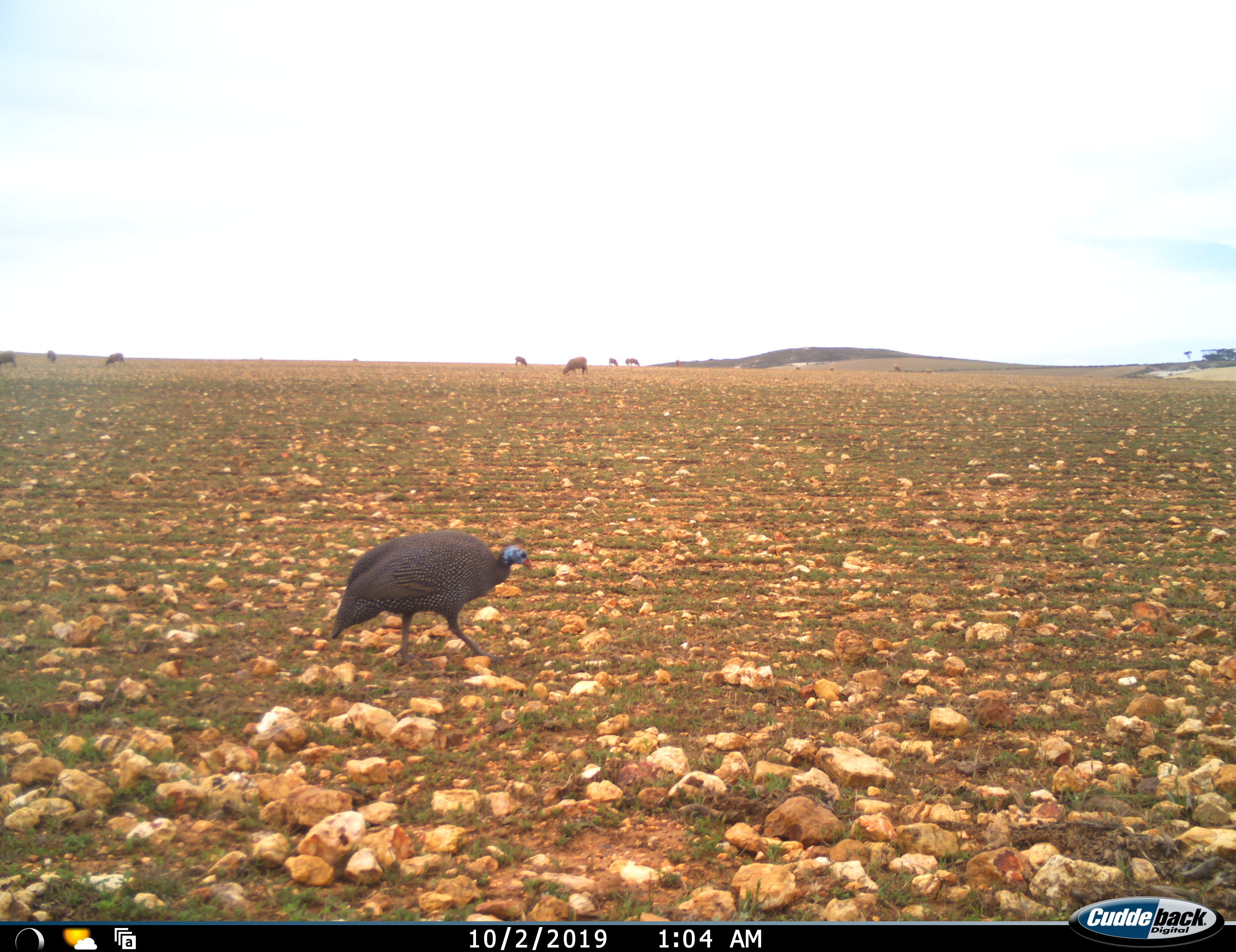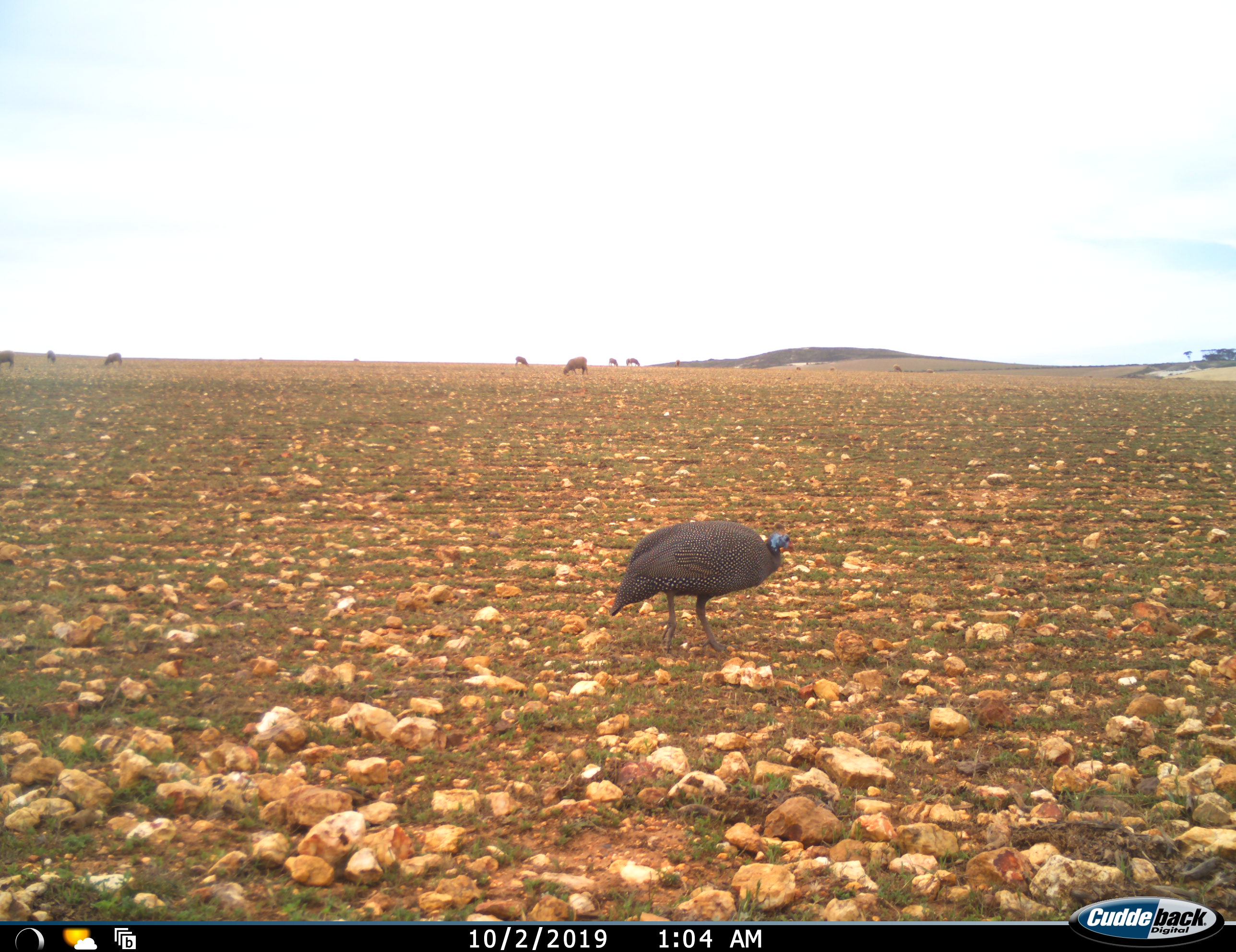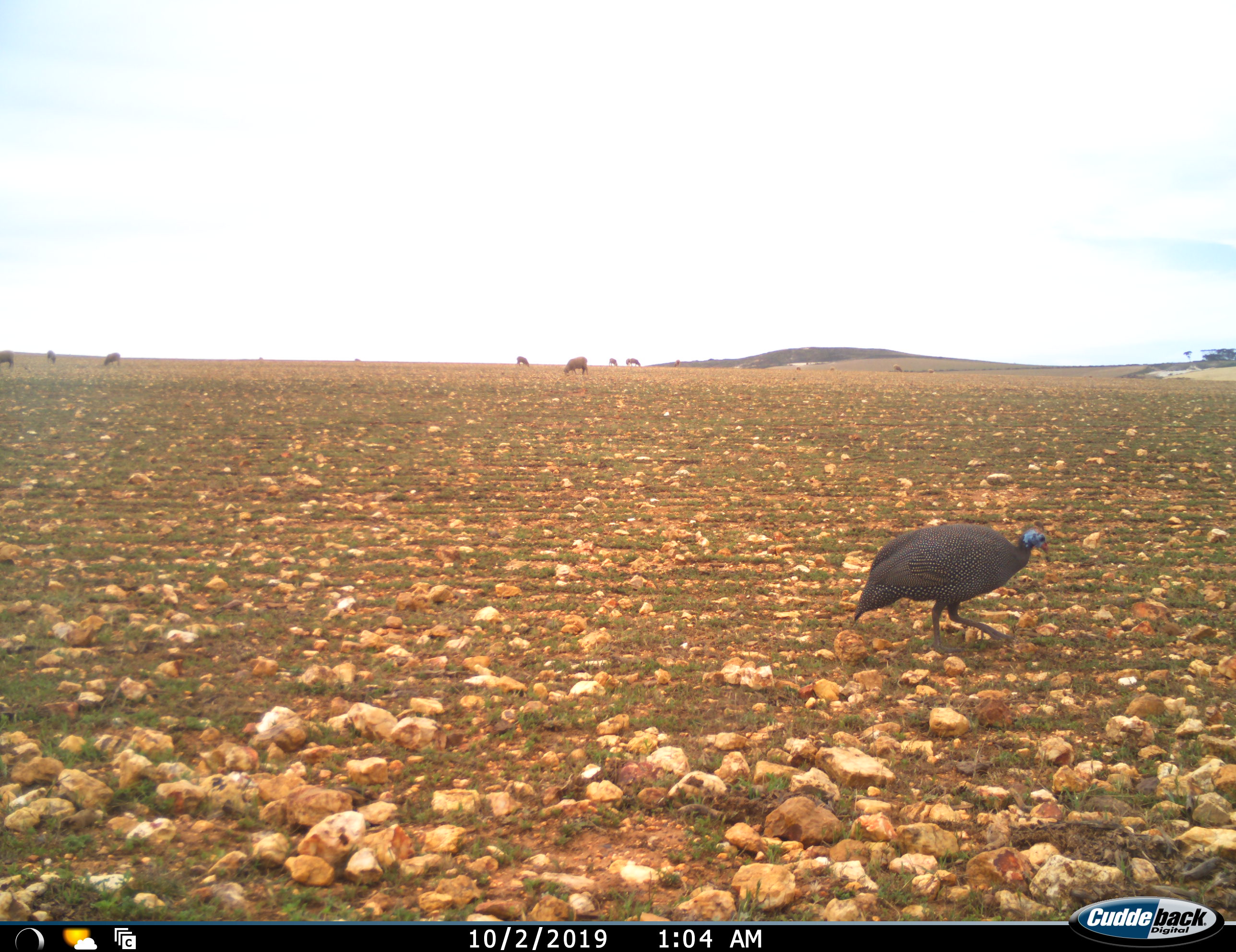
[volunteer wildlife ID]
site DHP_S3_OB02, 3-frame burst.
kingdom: Animalia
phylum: Chordata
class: Aves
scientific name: Aves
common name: bird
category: birdother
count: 1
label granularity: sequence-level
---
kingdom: Animalia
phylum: Chordata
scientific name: Vertebrata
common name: domestic animal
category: domesticanimal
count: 8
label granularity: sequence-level